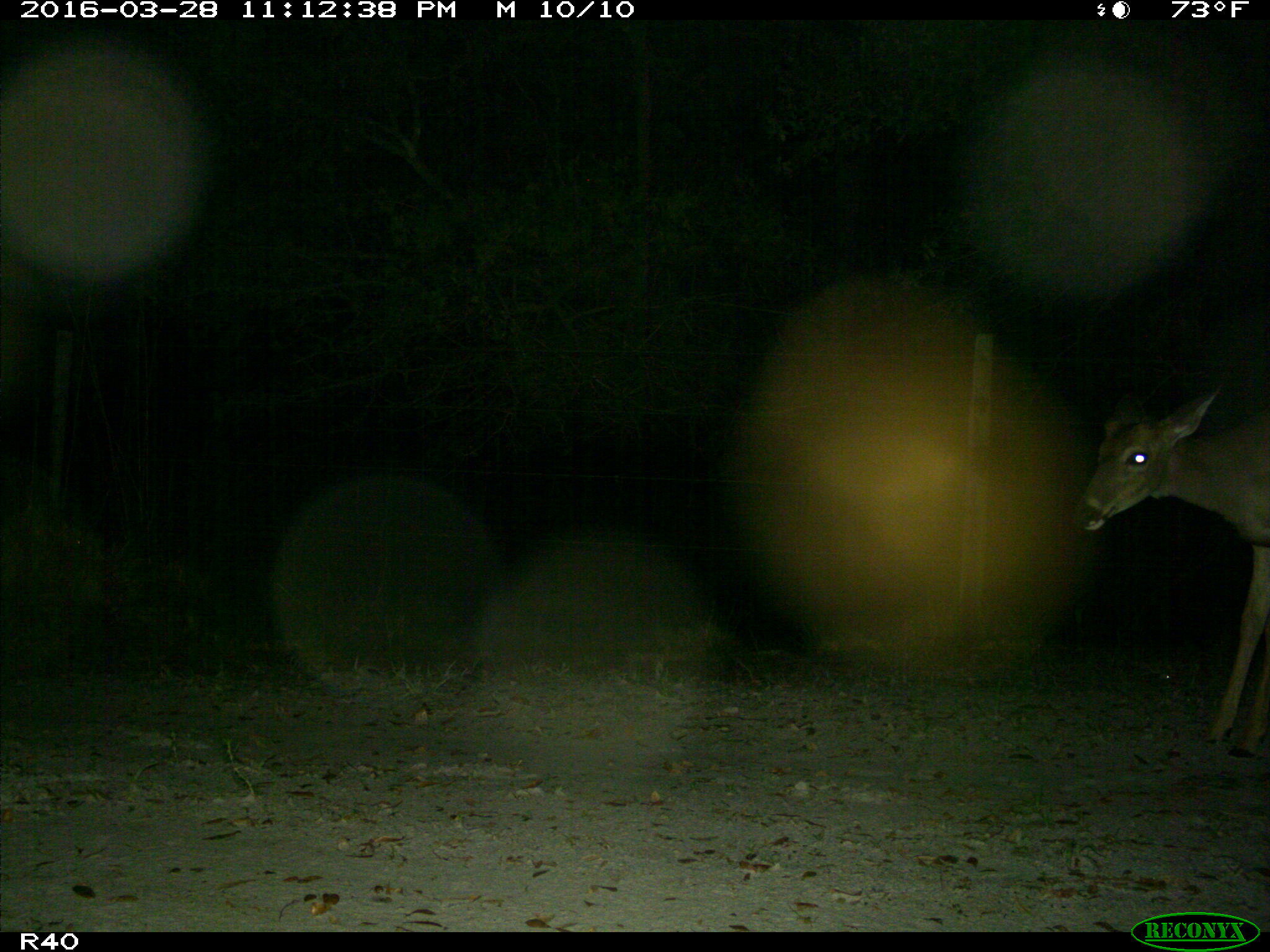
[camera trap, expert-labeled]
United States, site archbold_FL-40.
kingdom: Animalia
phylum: Chordata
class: Mammalia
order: Artiodactyla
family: Cervidae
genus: Odocoileus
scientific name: Odocoileus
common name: deer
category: unidentified deer